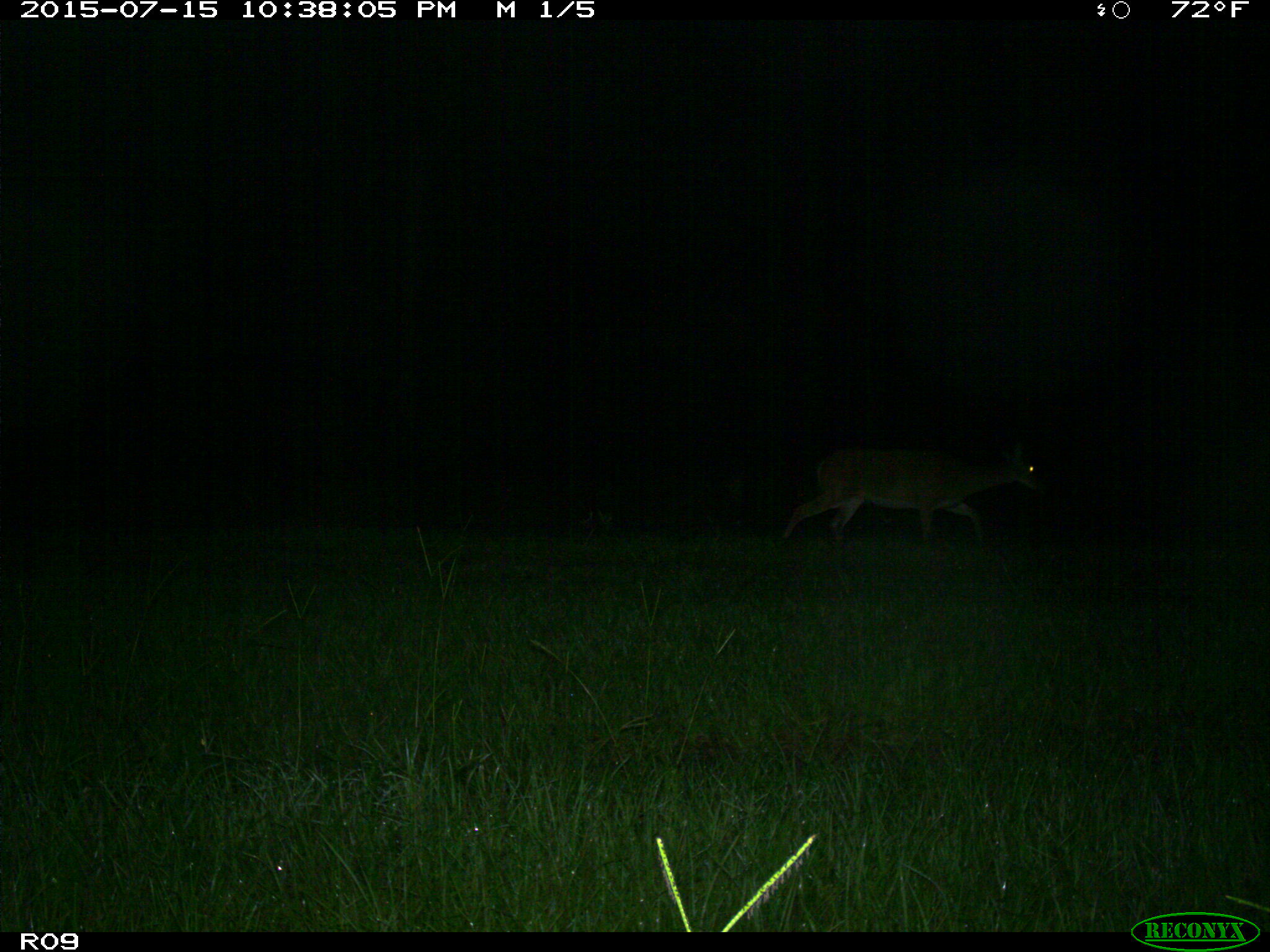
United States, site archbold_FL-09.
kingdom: Animalia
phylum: Chordata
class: Mammalia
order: Artiodactyla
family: Cervidae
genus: Odocoileus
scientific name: Odocoileus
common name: deer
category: unidentified deer